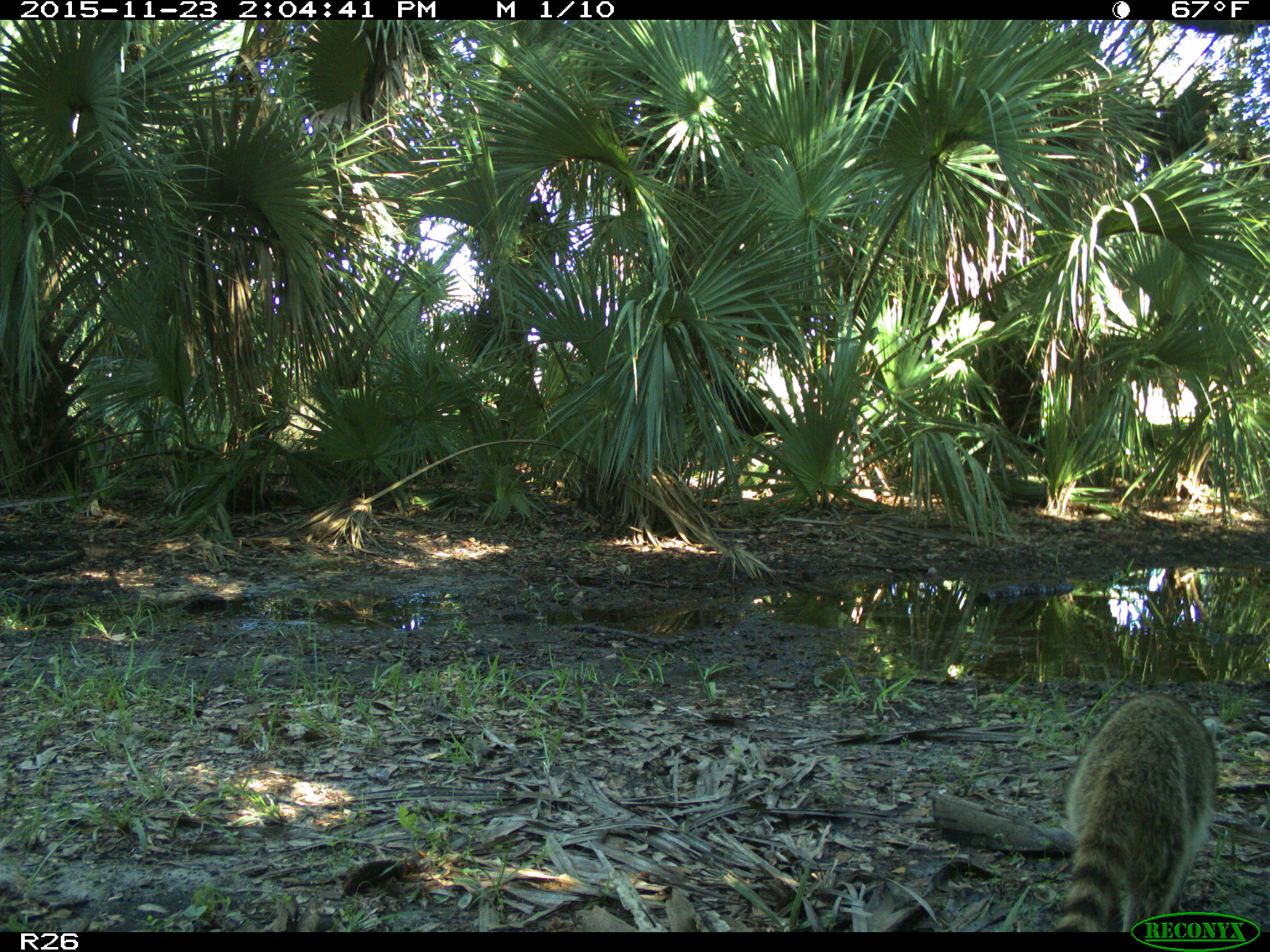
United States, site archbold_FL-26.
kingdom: Animalia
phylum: Chordata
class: Mammalia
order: Carnivora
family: Procyonidae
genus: Procyon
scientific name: Procyon lotor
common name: common raccoon